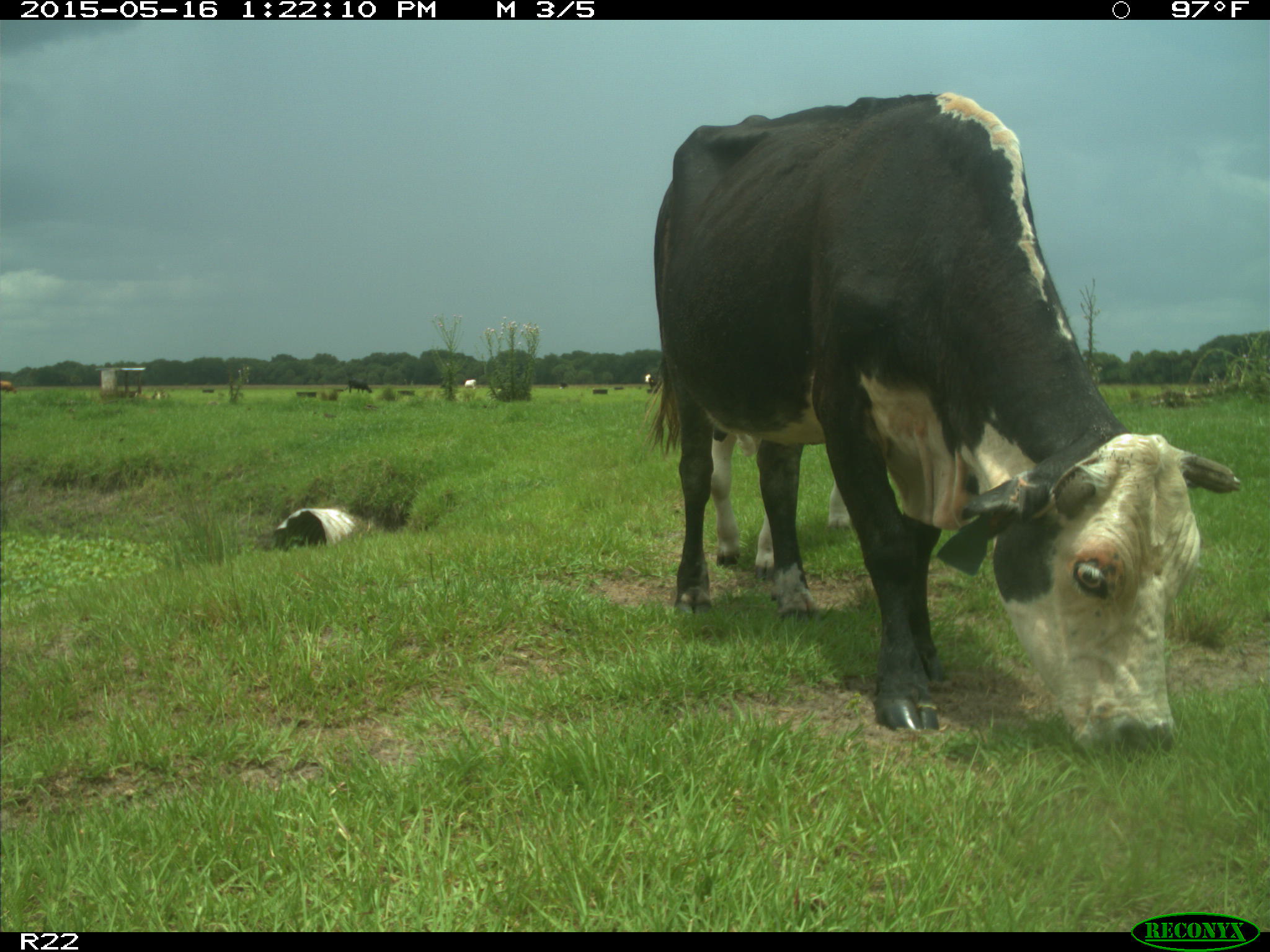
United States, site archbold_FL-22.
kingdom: Animalia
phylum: Chordata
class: Mammalia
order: Artiodactyla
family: Bovidae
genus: Bos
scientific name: Bos taurus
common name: domestic cow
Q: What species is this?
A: Bos taurus (domestic cow).